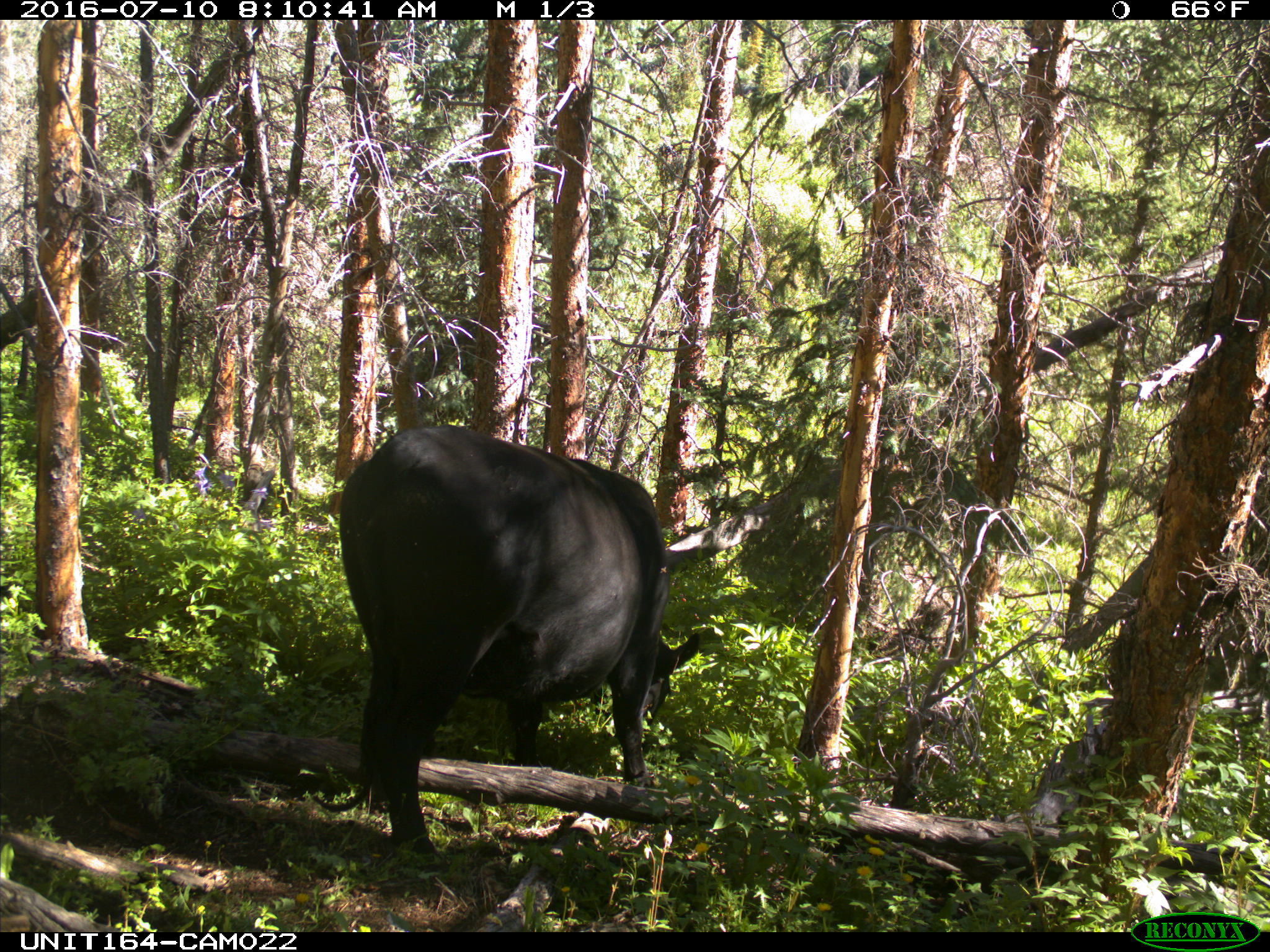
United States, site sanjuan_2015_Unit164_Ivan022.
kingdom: Animalia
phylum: Chordata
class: Mammalia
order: Artiodactyla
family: Bovidae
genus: Bos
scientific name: Bos taurus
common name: domestic cow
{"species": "Bos taurus (domestic cow)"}